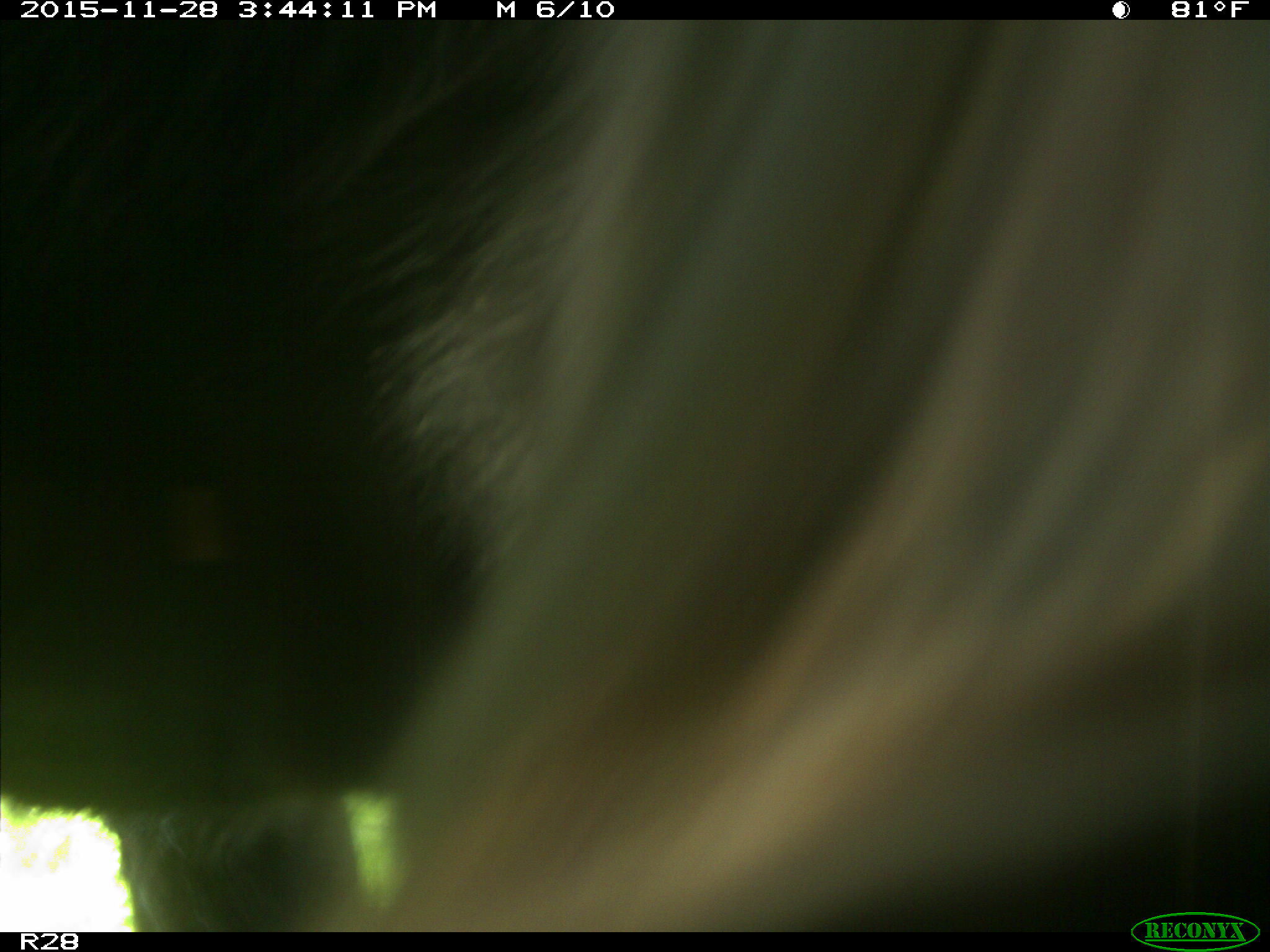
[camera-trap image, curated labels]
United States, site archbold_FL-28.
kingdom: Animalia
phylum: Chordata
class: Mammalia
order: Artiodactyla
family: Bovidae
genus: Bos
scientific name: Bos taurus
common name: domestic cow